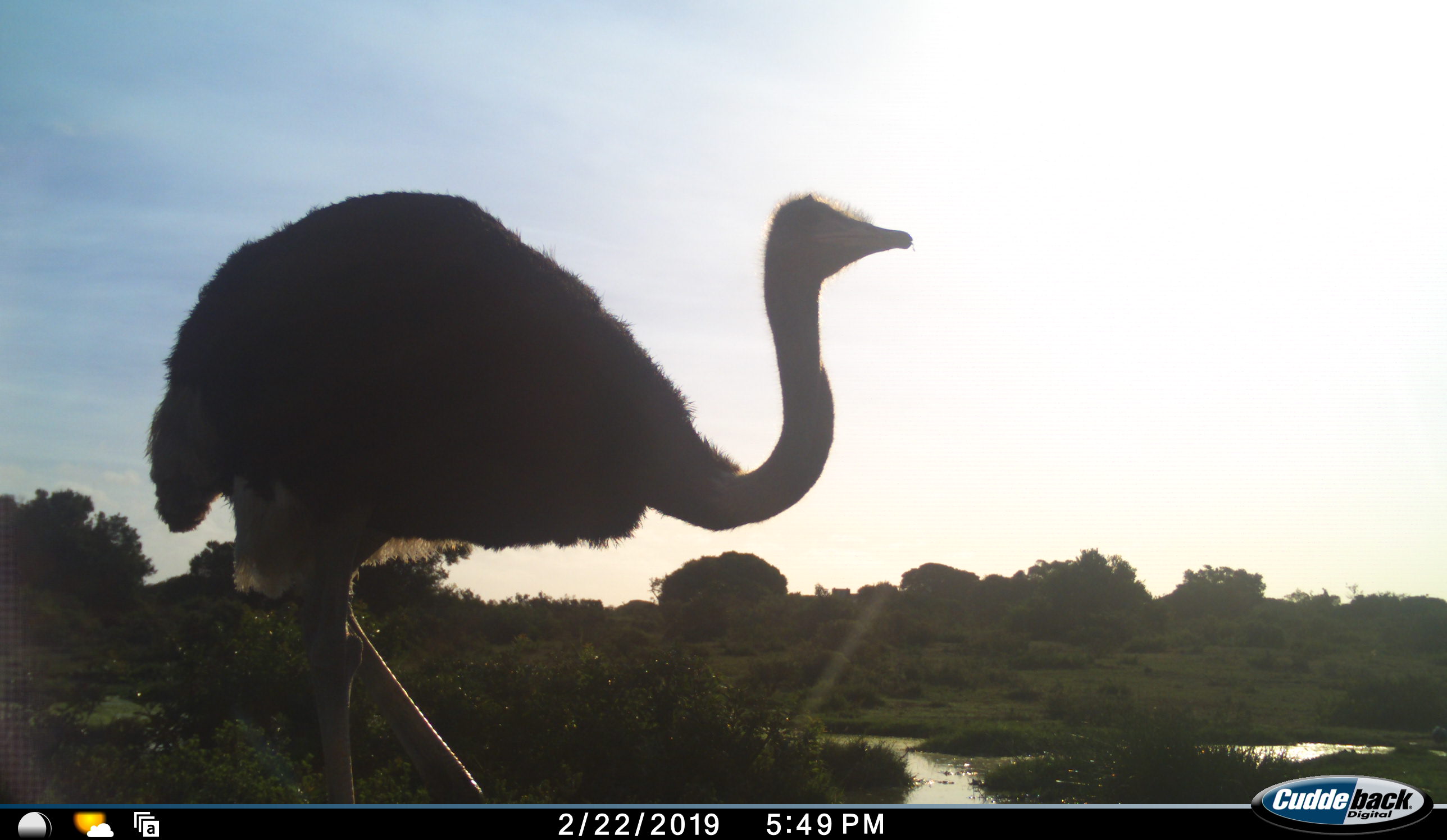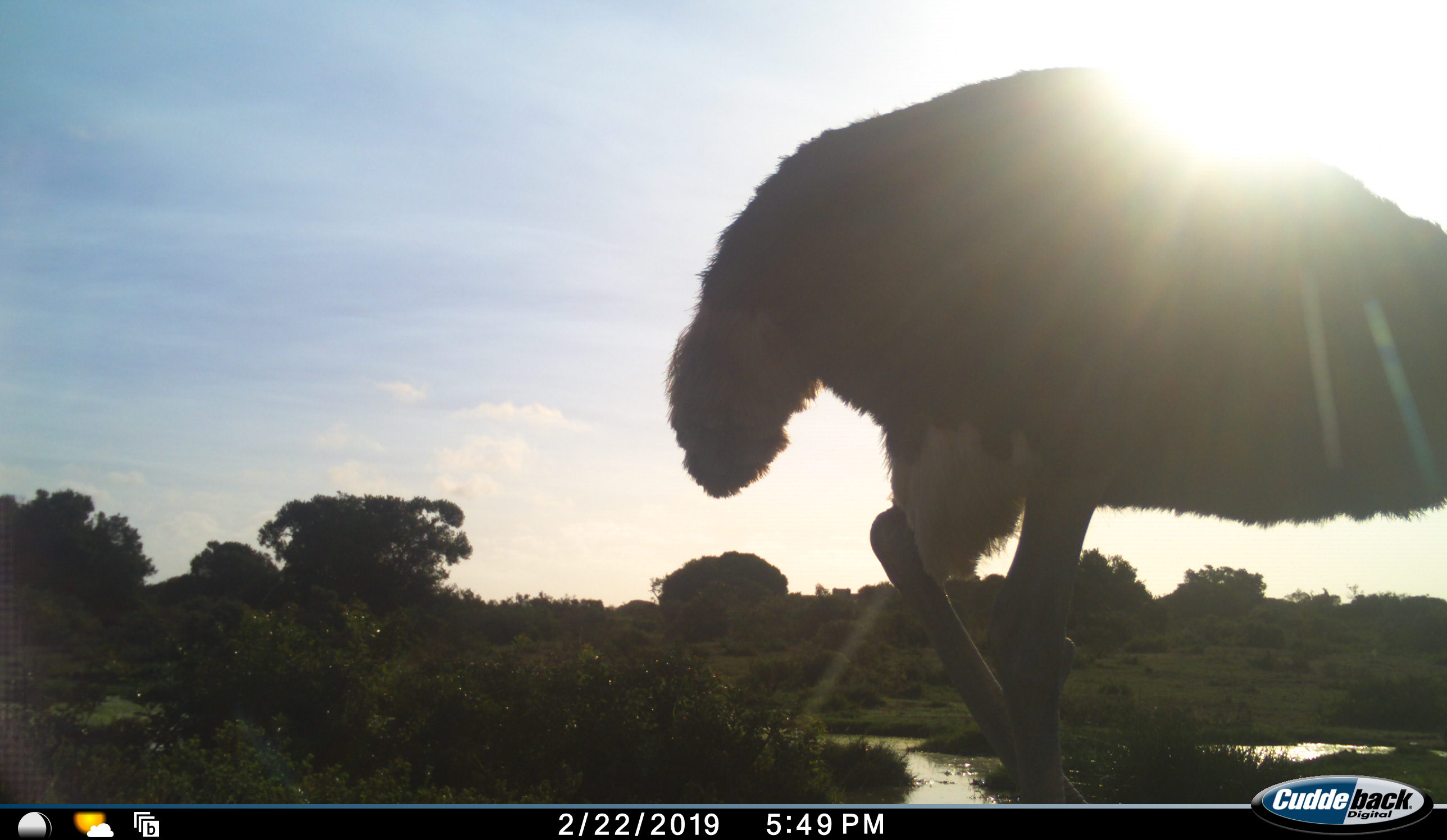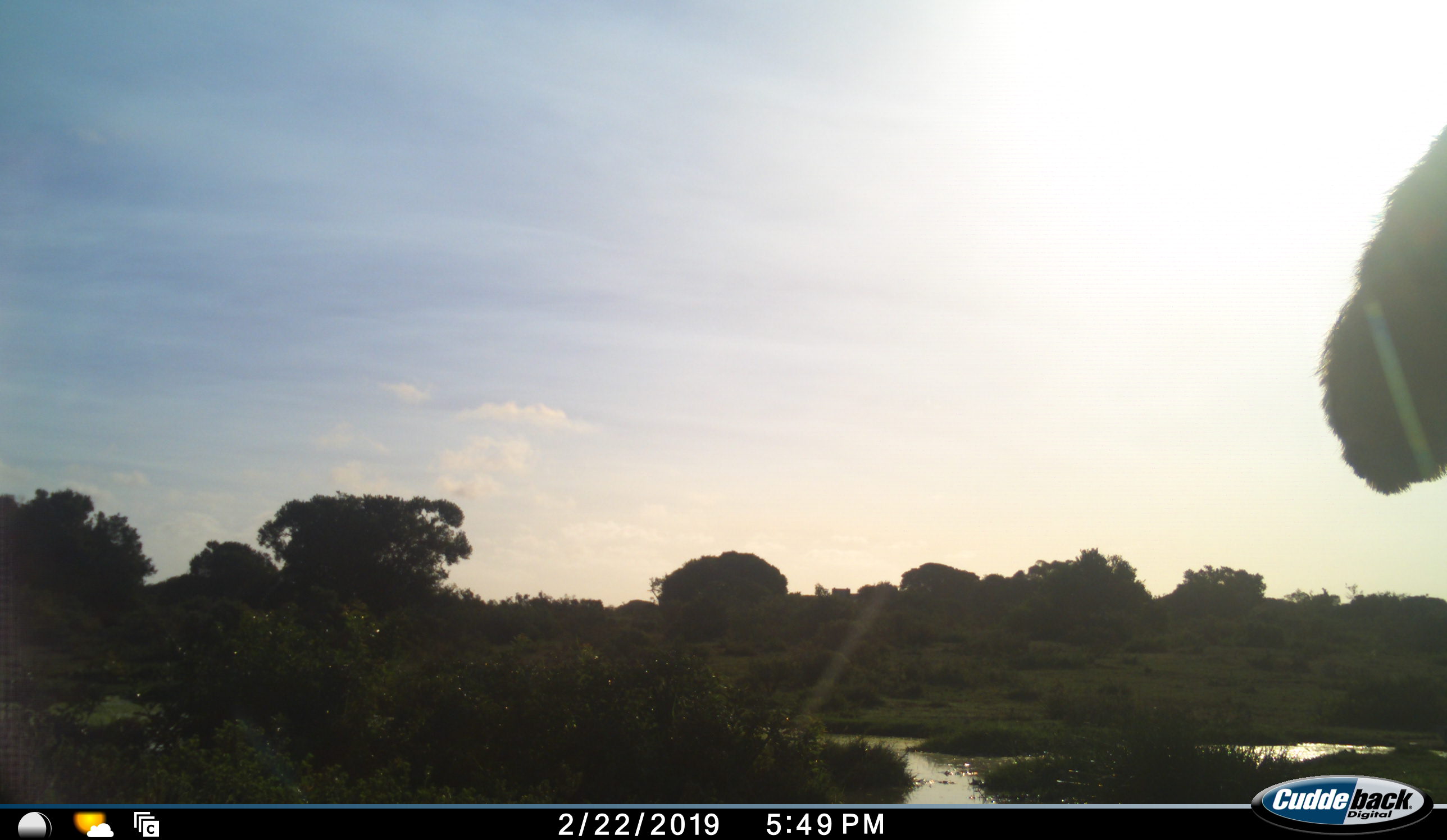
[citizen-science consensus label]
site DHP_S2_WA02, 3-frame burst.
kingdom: Animalia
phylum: Chordata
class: Aves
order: Struthioniformes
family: Struthionidae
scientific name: Struthionidae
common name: ostrich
Ostrich (Struthionidae), count 1. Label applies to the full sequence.